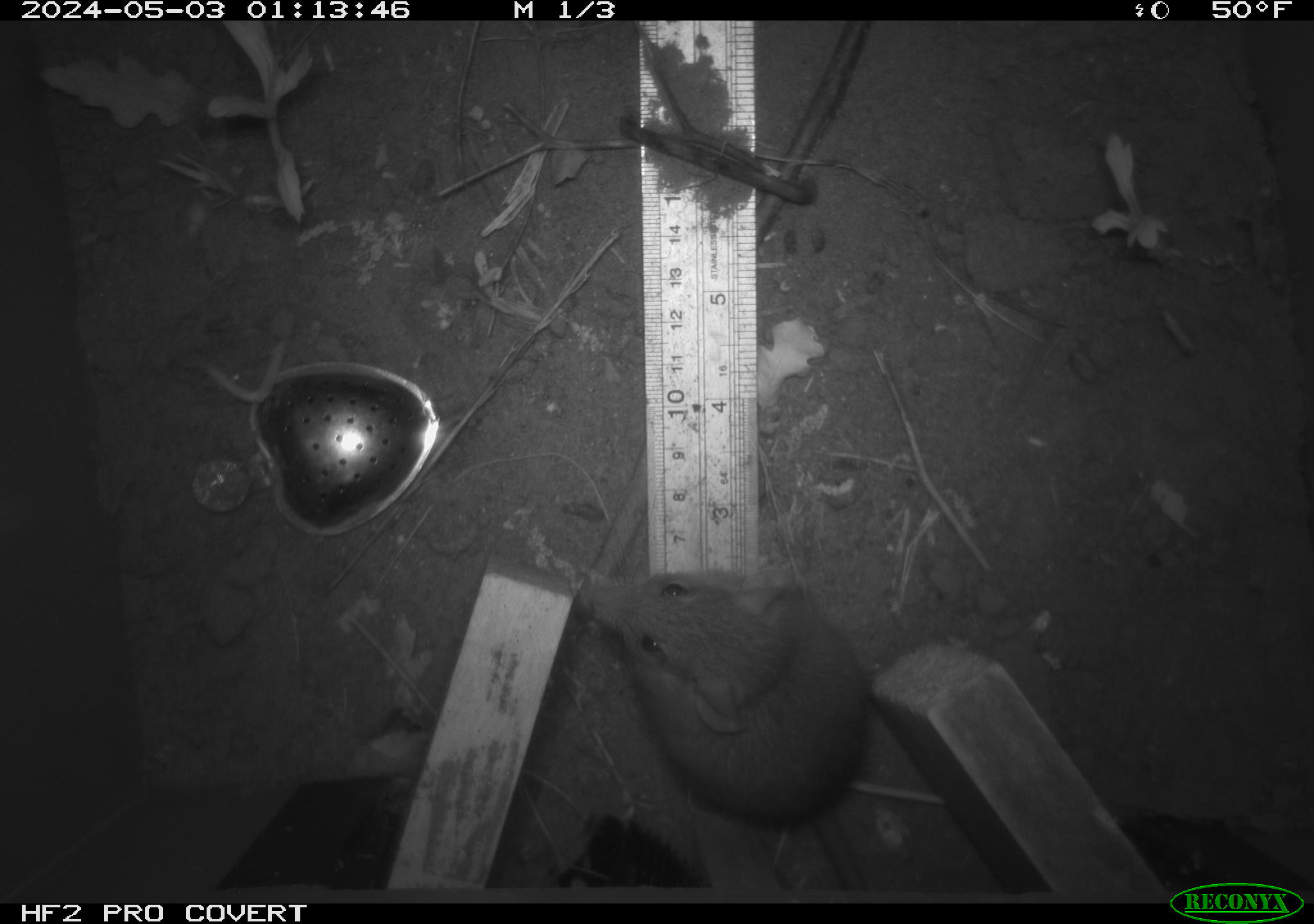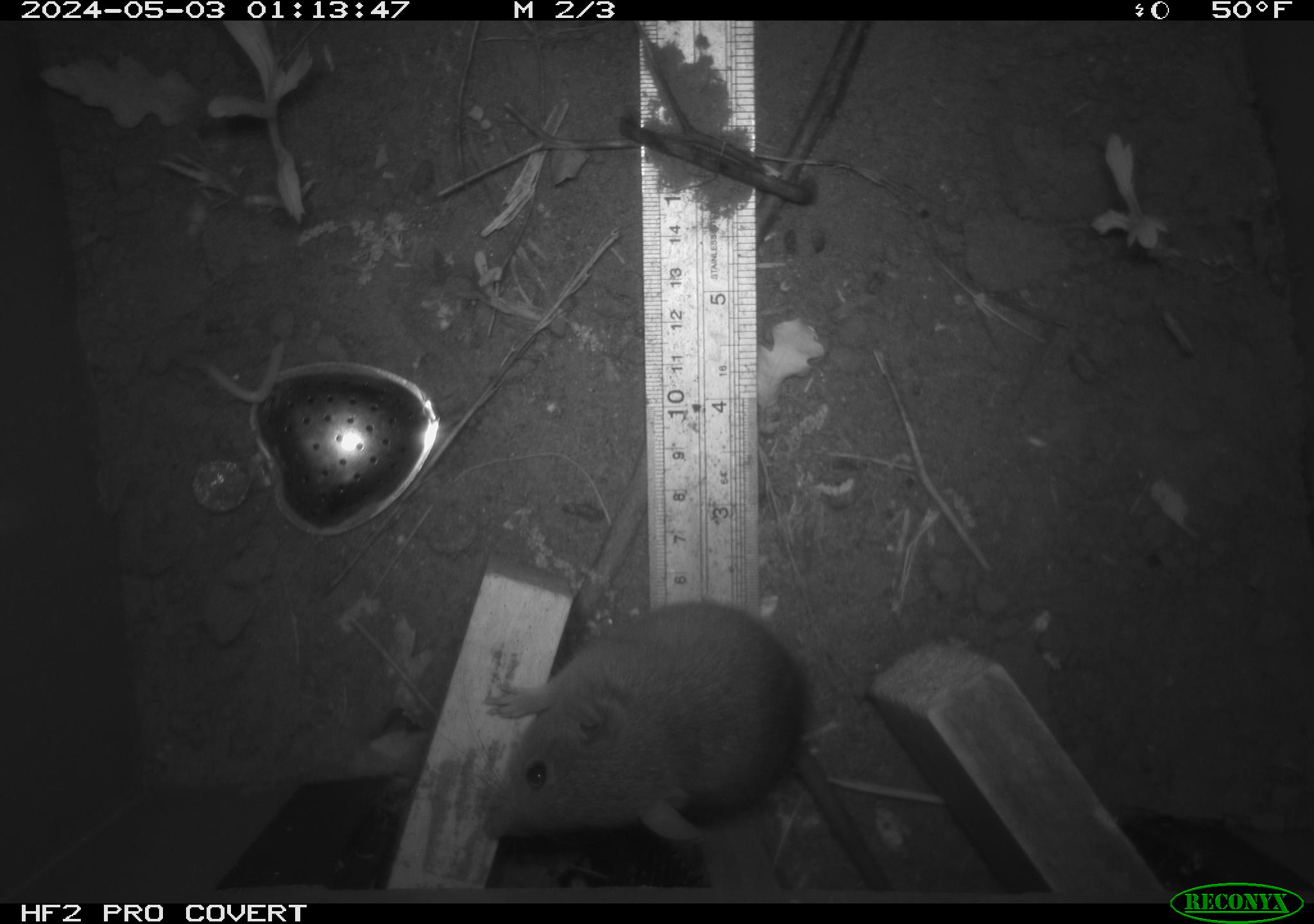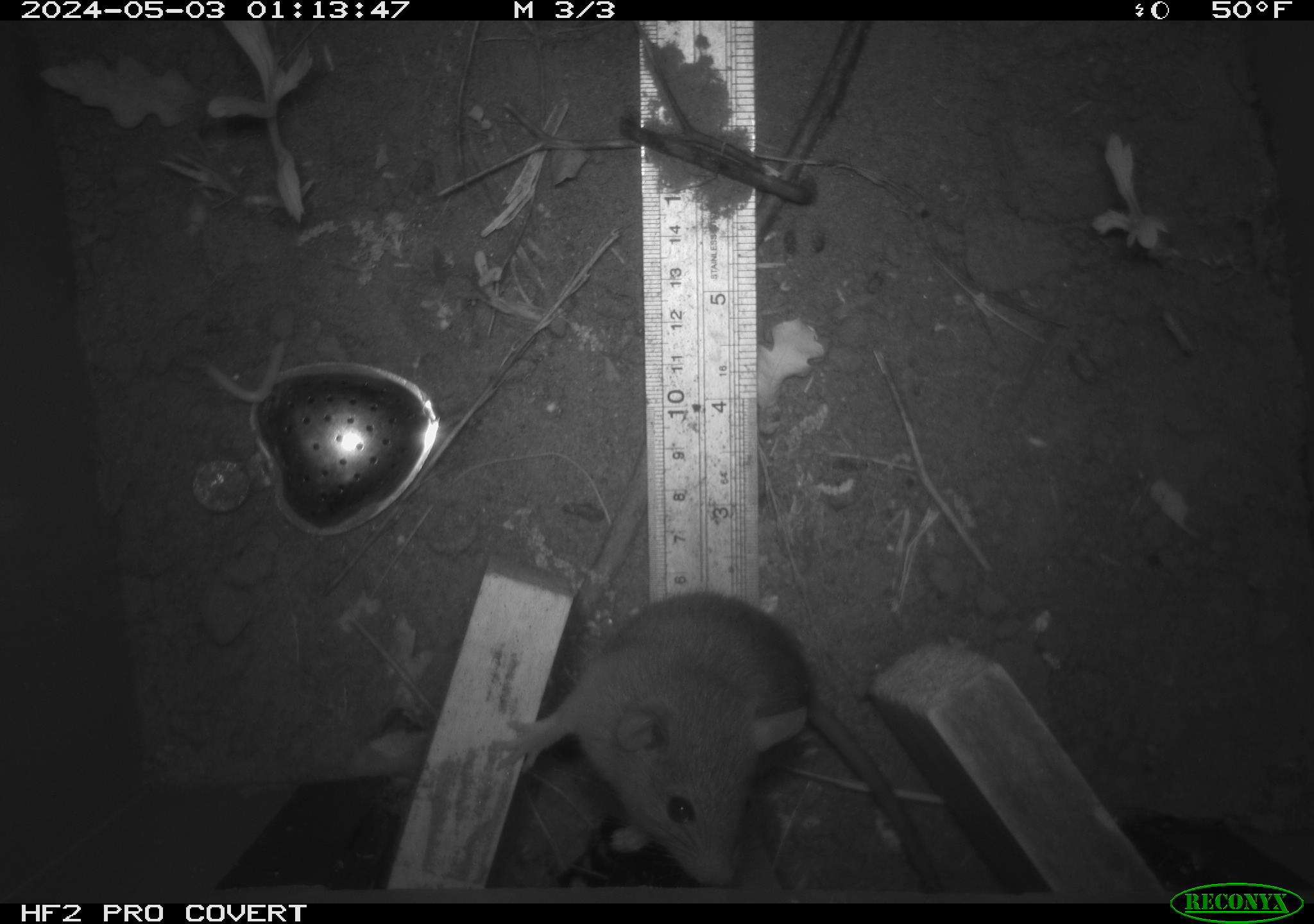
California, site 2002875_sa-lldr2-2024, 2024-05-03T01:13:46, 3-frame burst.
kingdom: Animalia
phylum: Chordata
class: Mammalia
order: Rodentia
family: Muridae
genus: Rattus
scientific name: Rattus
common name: rat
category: rattus species